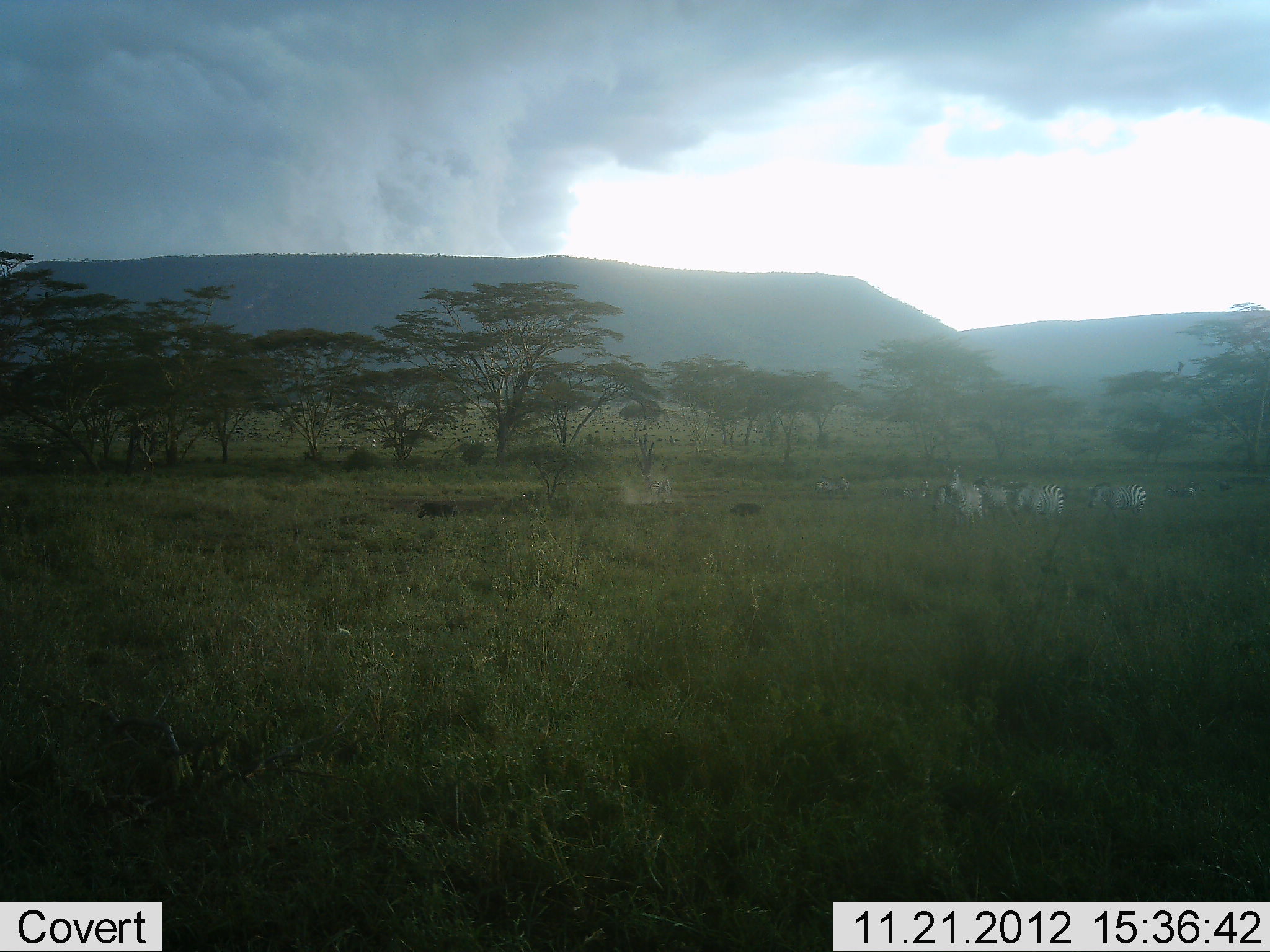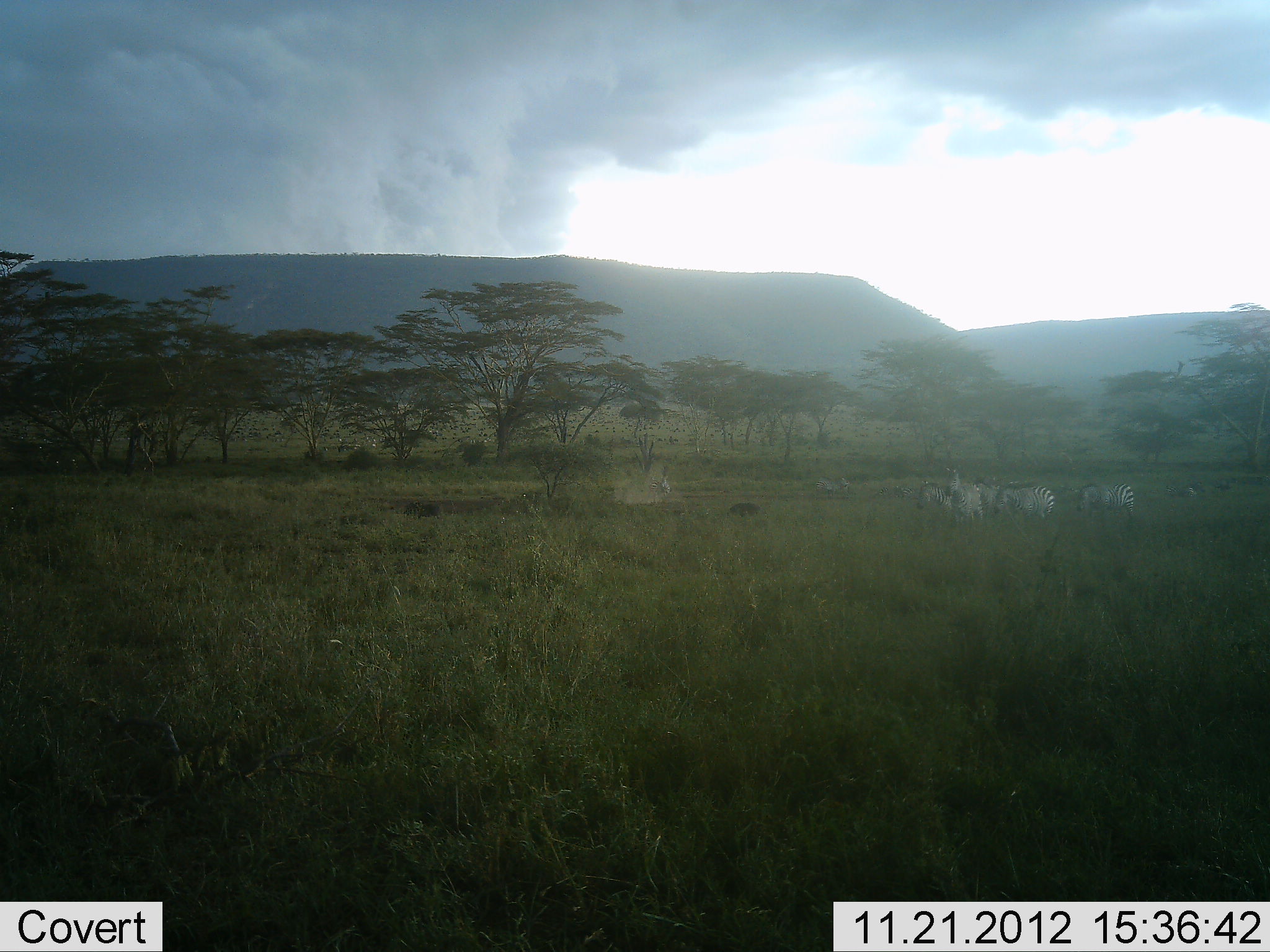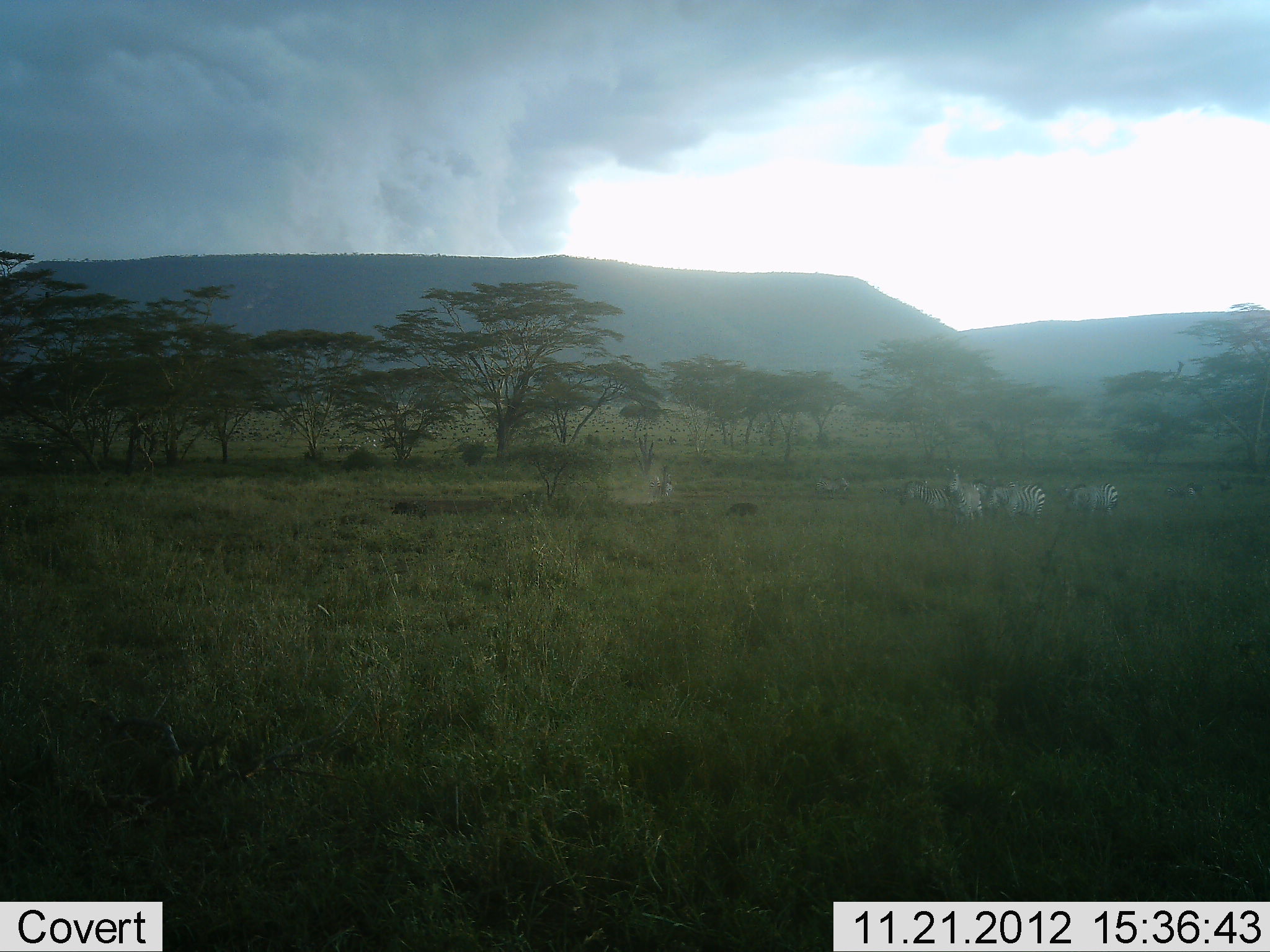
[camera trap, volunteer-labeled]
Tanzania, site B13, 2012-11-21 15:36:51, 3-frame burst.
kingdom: Animalia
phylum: Chordata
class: Mammalia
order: Perissodactyla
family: Equidae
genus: Equus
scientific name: Equus quagga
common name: plains zebra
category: zebra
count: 6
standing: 44%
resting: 0%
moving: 78%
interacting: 6%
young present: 0%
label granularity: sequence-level